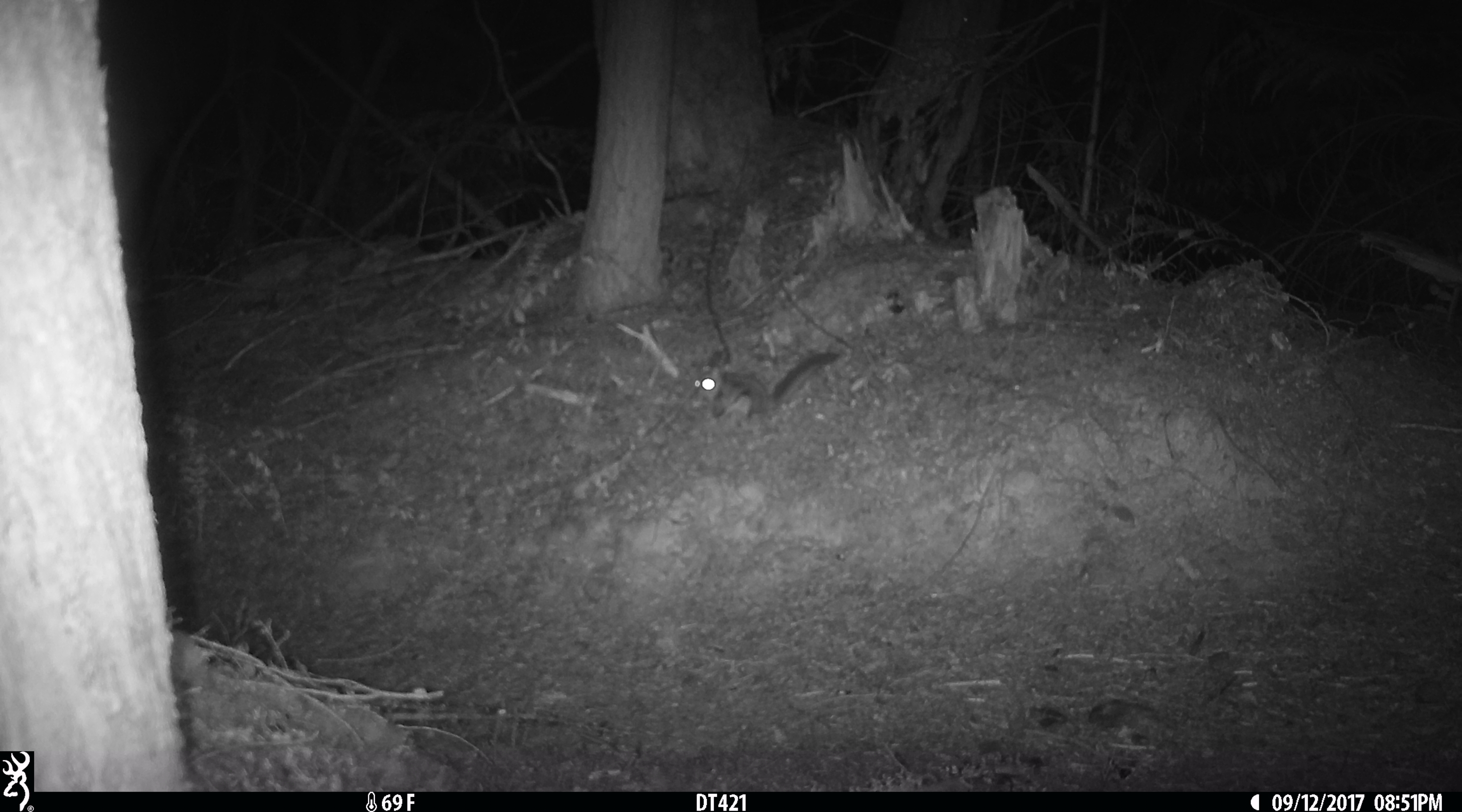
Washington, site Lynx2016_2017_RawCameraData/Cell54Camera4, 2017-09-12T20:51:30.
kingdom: Animalia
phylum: Chordata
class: Mammalia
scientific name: Mammalia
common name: small mammal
Small mammal (Mammalia). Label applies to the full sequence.